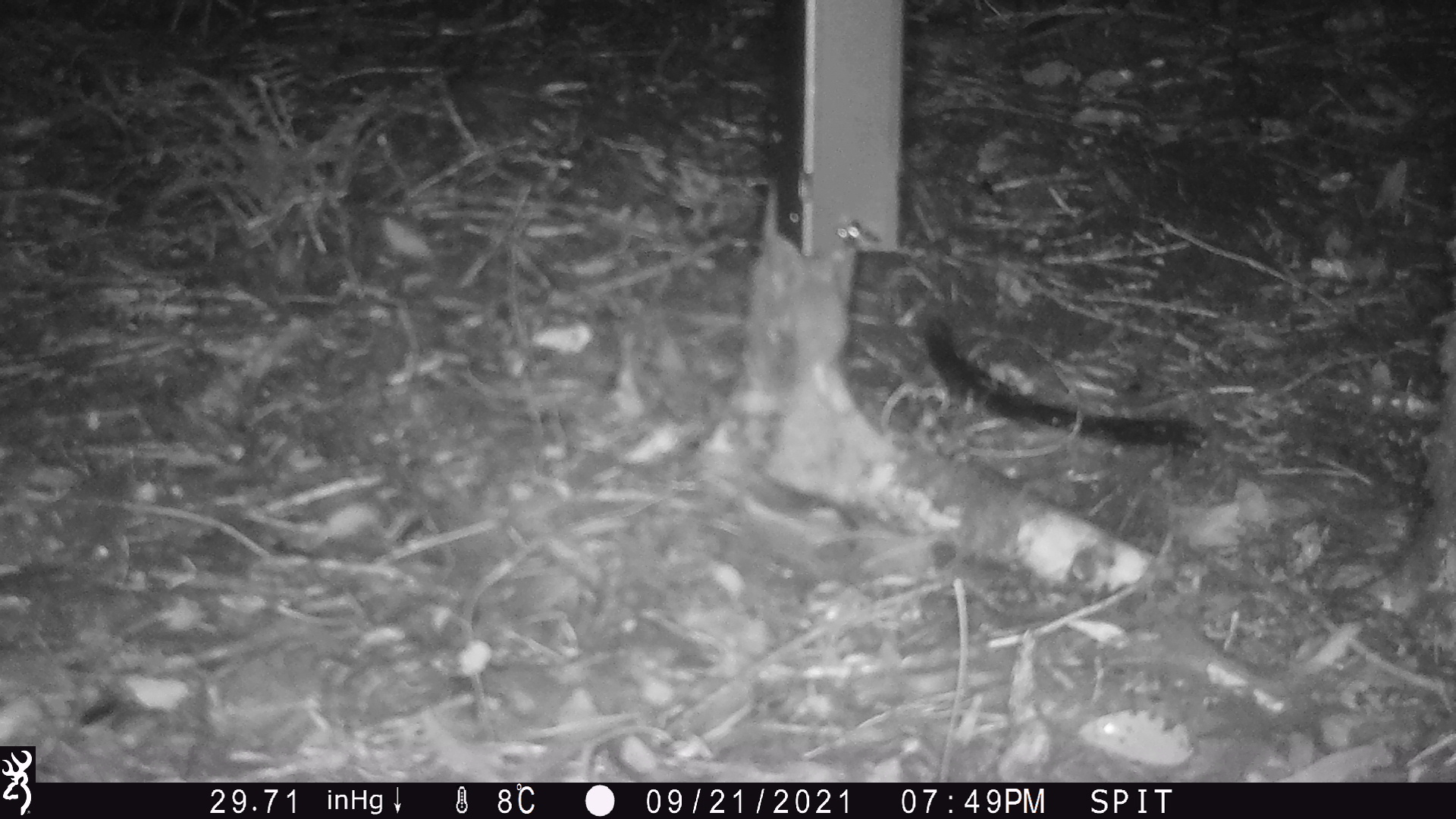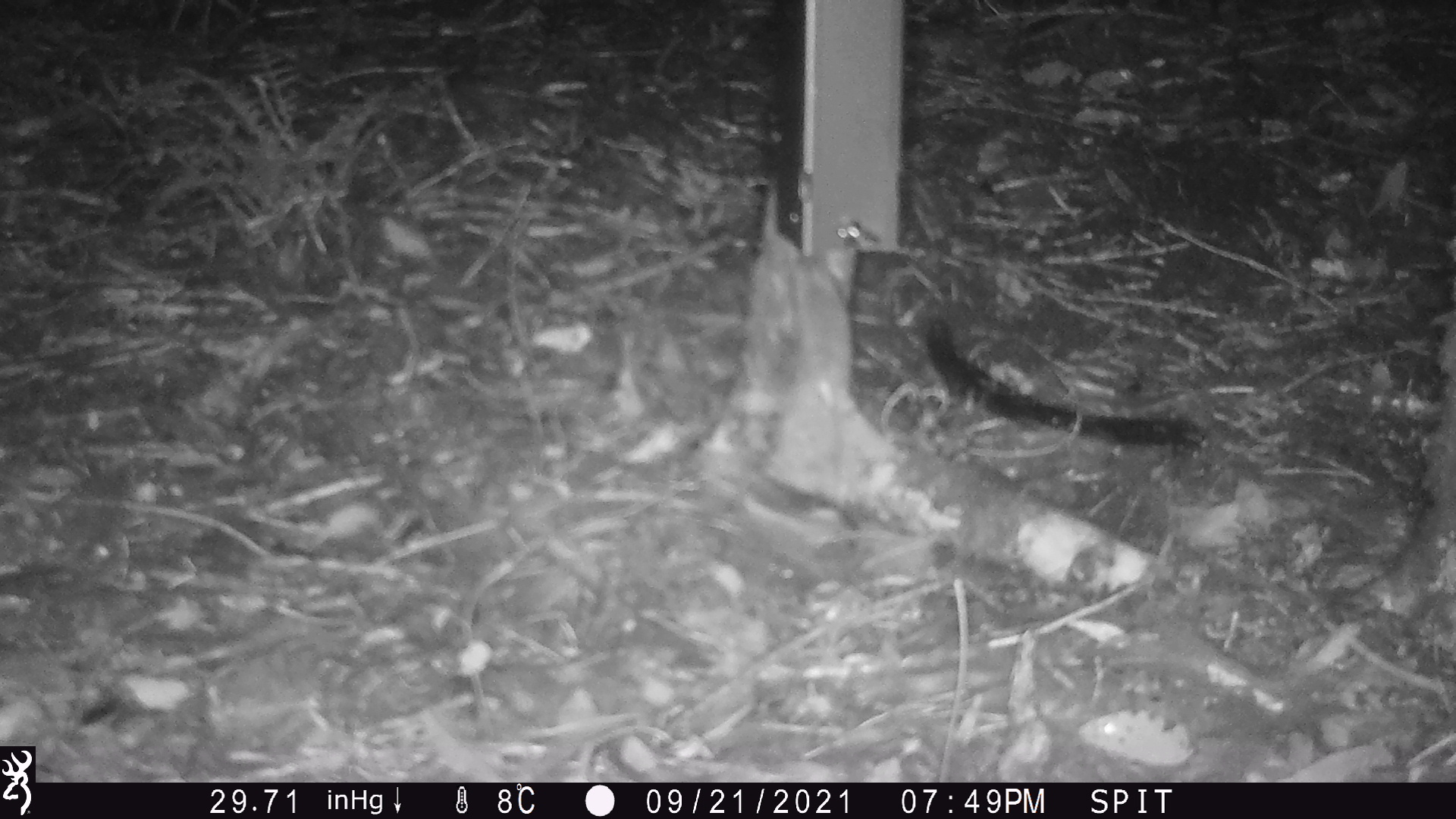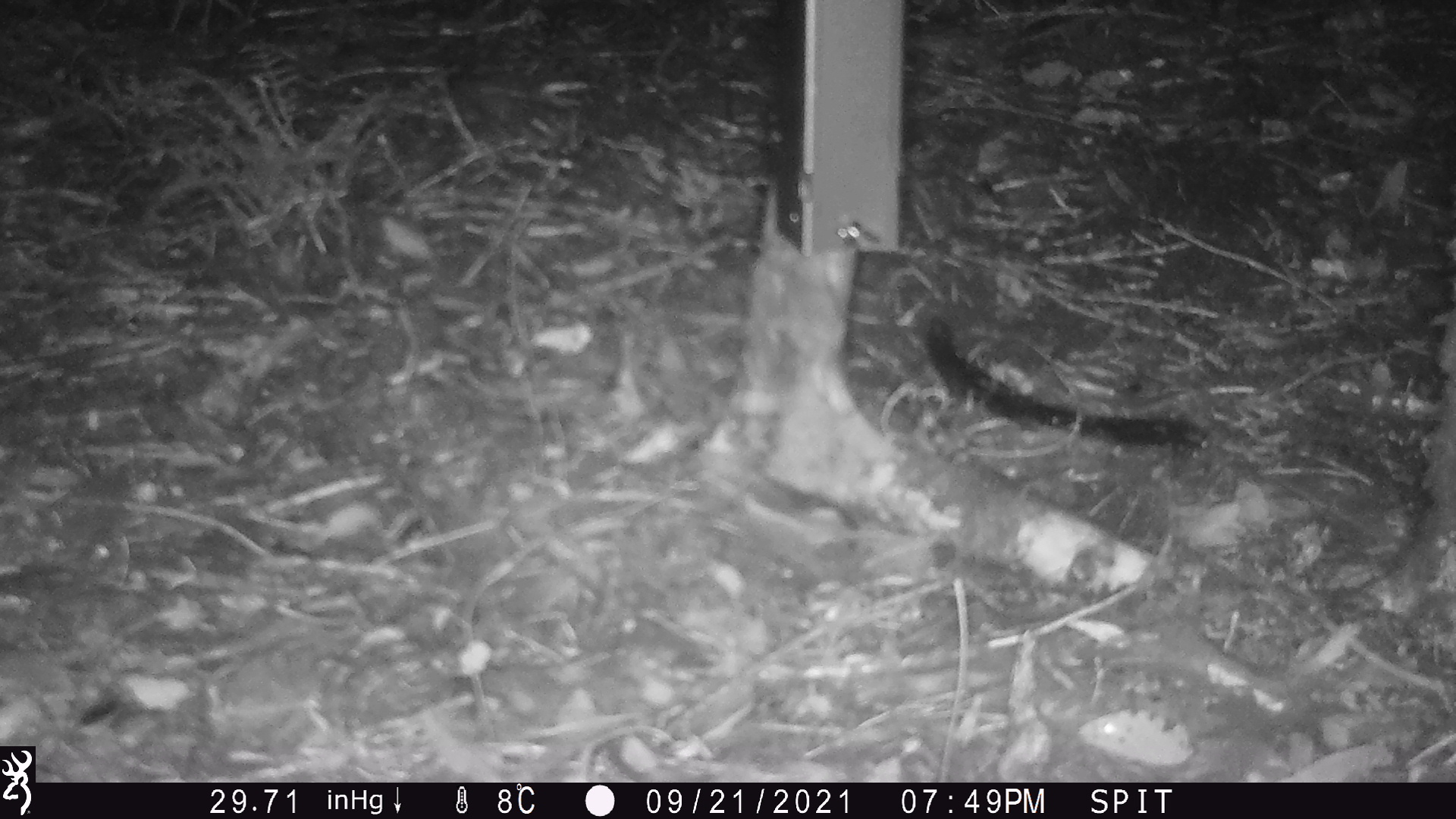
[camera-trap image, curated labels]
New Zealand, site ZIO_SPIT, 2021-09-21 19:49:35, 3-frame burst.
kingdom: Animalia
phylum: Chordata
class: Mammalia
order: Rodentia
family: Muridae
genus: Mus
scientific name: Mus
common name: mouse